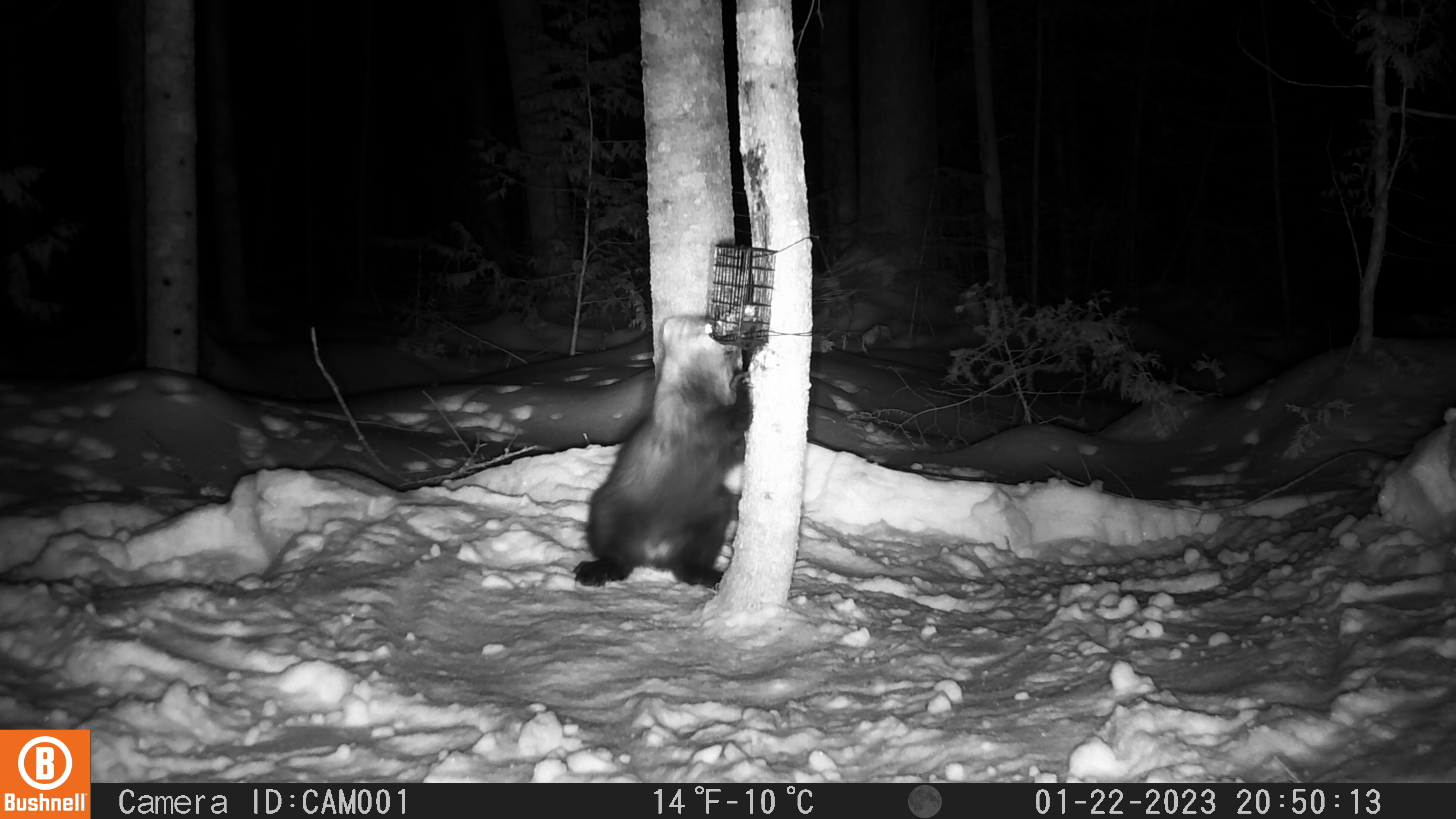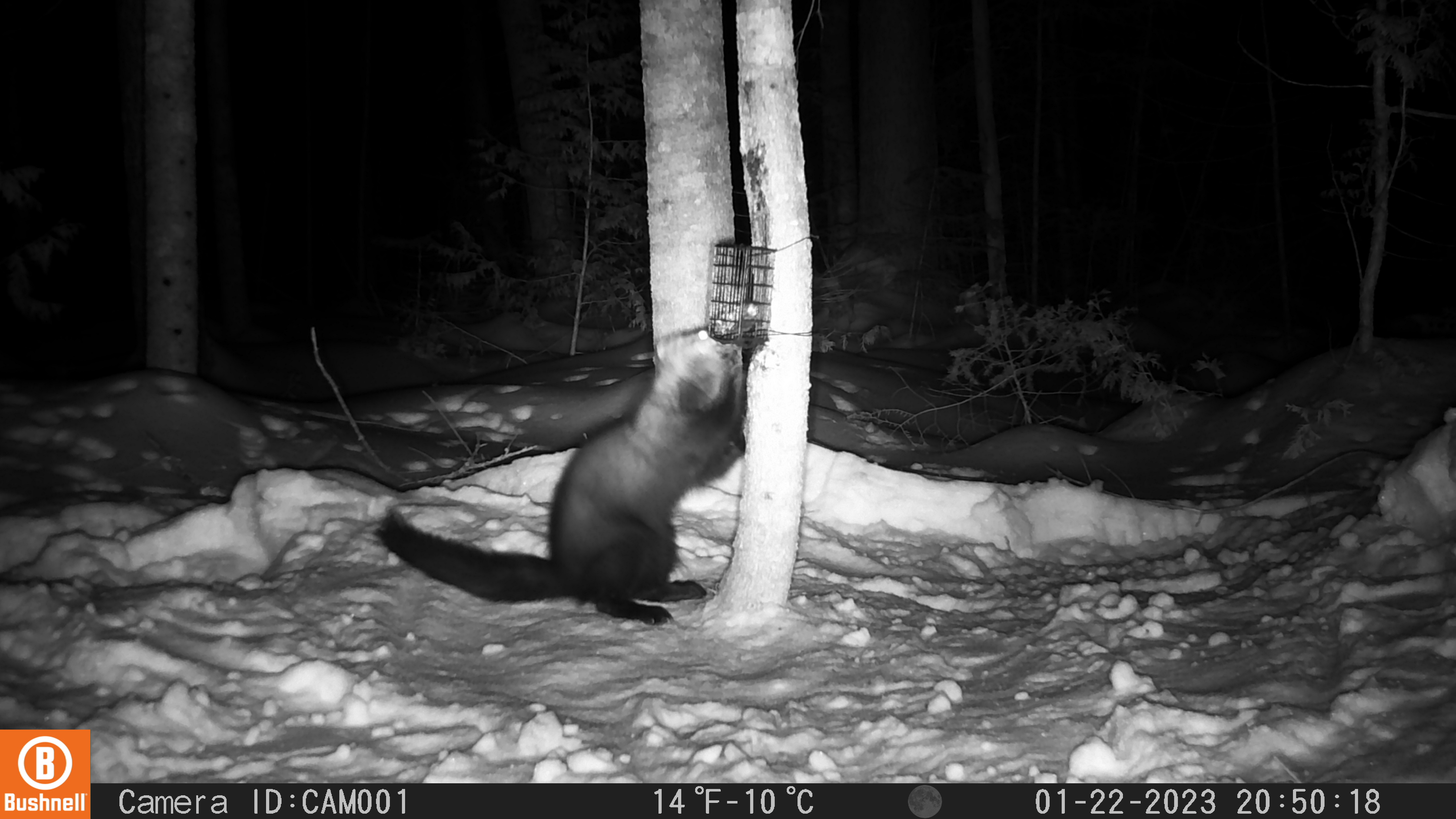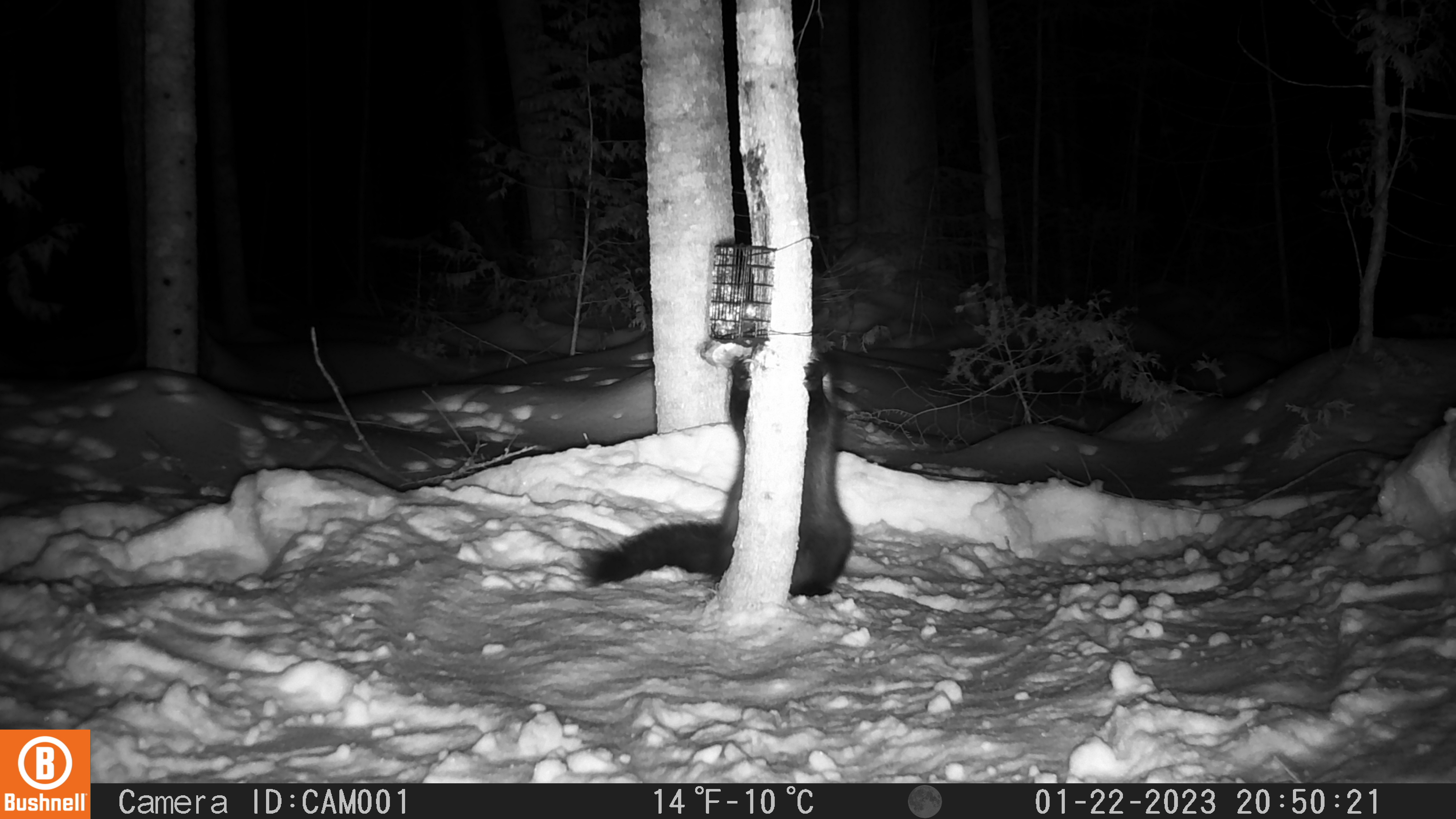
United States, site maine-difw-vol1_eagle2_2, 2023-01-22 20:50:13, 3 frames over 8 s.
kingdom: Animalia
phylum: Chordata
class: Mammalia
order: Carnivora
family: Mustelidae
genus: Pekania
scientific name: Pekania pennanti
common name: fisher